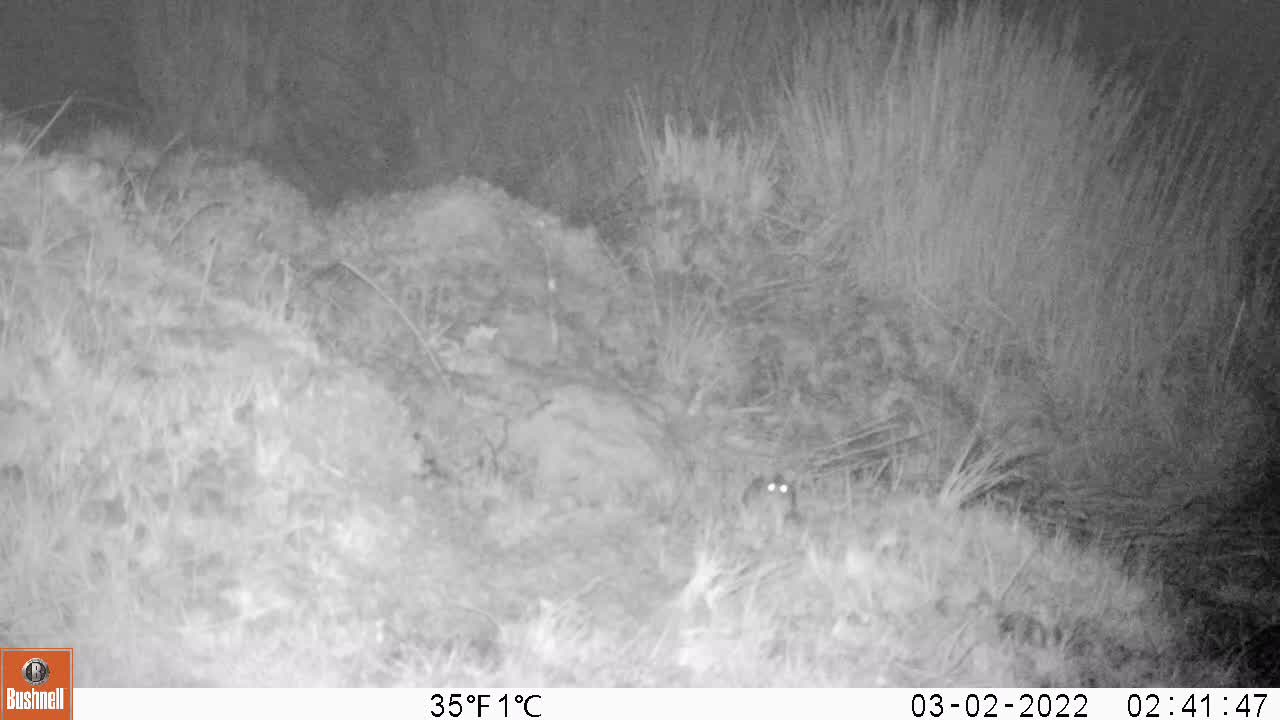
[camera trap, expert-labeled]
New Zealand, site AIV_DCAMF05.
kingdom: Animalia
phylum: Chordata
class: Mammalia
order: Rodentia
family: Muridae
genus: Mus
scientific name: Mus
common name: mouse